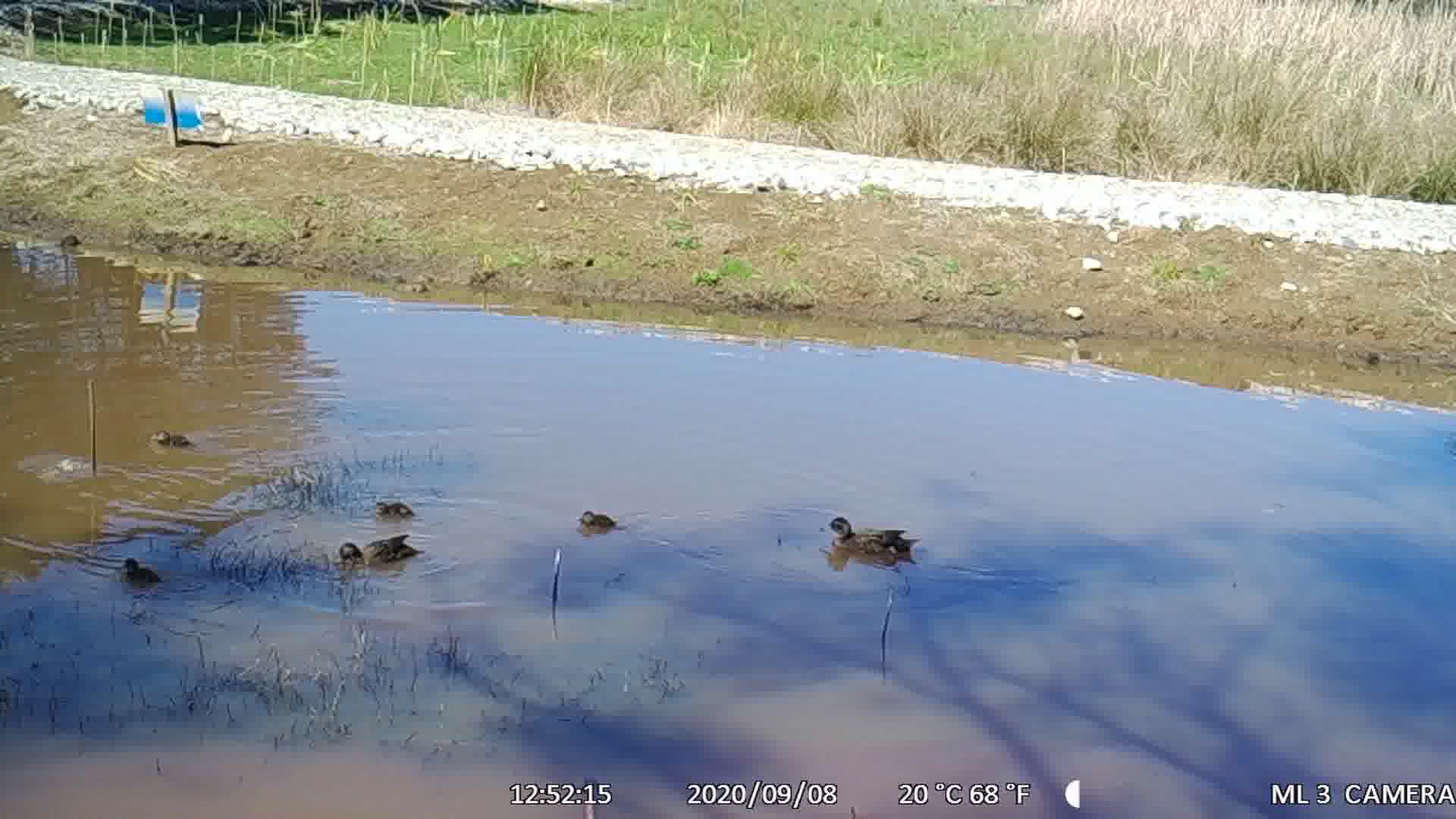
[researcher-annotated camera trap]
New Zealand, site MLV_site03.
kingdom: Animalia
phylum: Chordata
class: Aves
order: Anseriformes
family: Anatidae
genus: Anas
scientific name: Anas chlorotis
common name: brown teal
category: pateke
Pateke (brown teal) (Anas chlorotis).